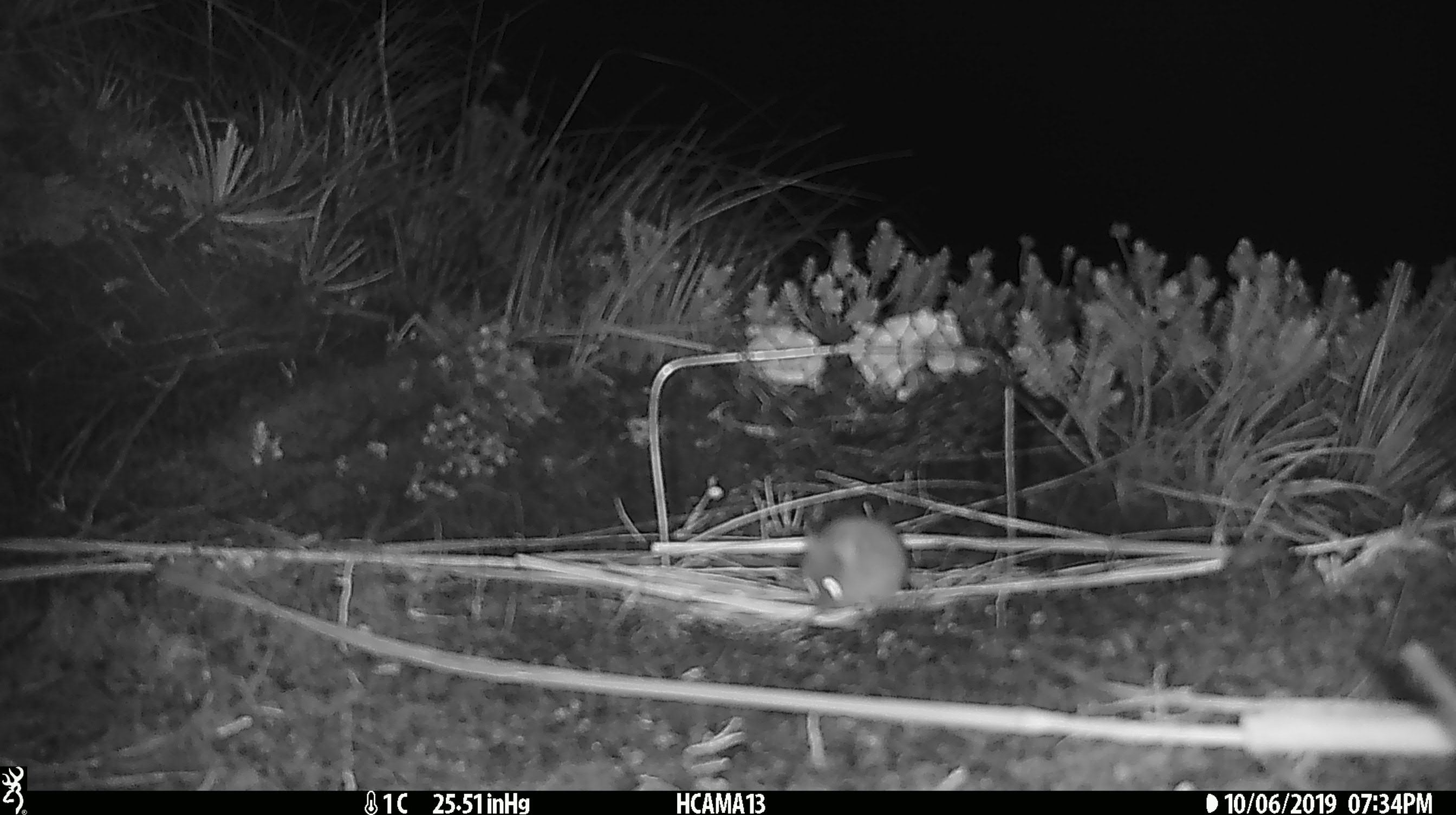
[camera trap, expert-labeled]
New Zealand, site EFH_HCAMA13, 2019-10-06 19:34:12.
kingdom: Animalia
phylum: Chordata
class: Mammalia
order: Rodentia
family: Muridae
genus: Mus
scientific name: Mus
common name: mouse